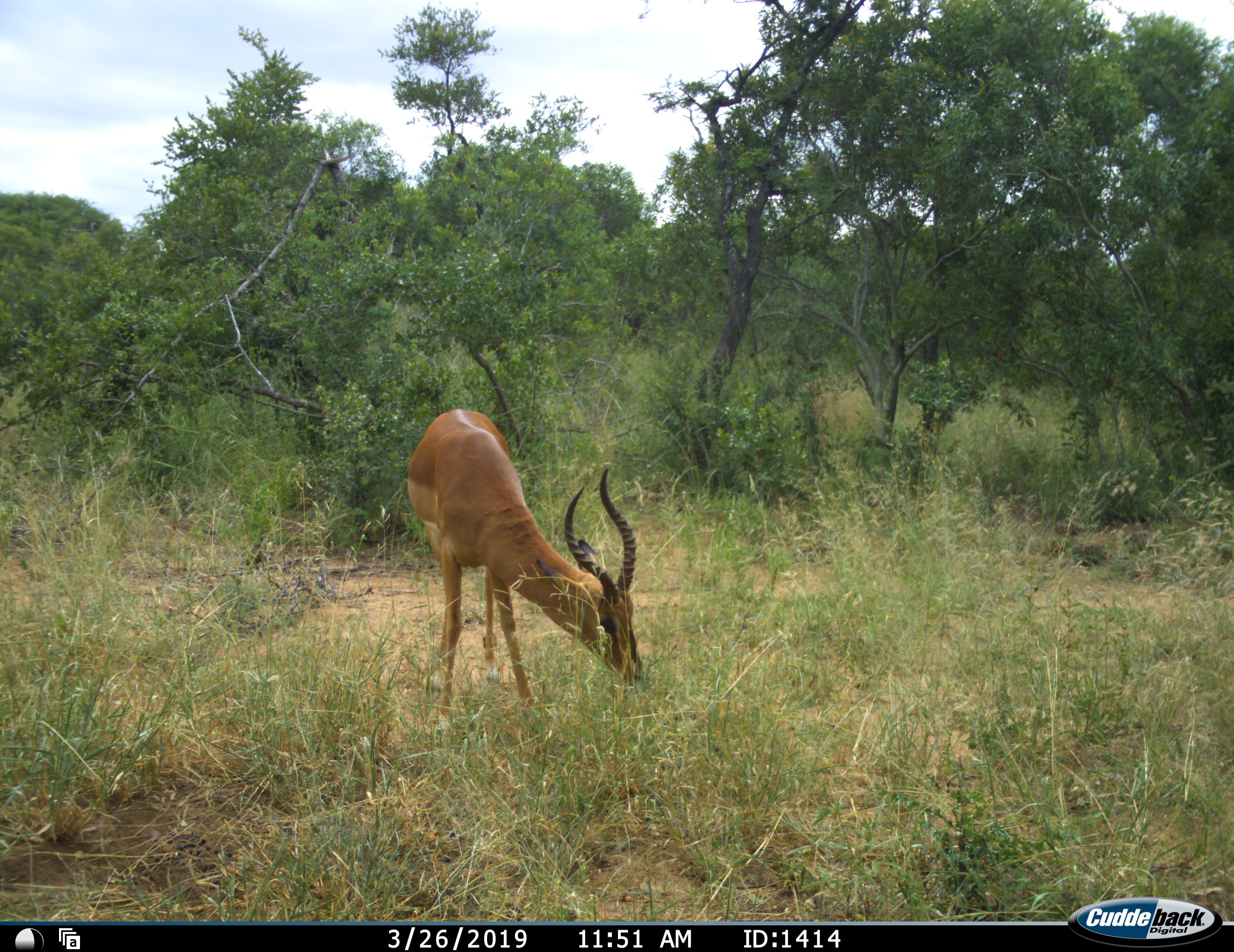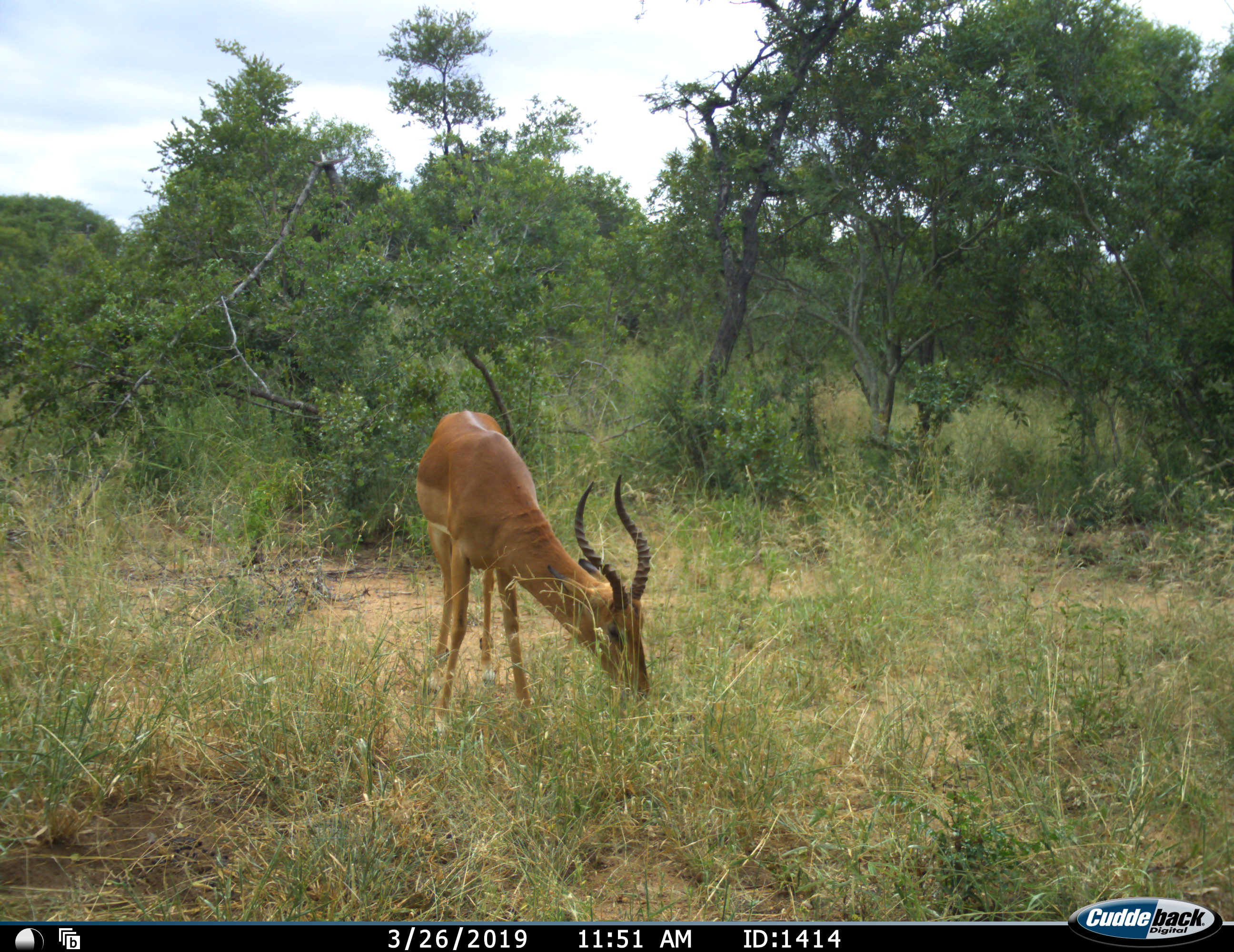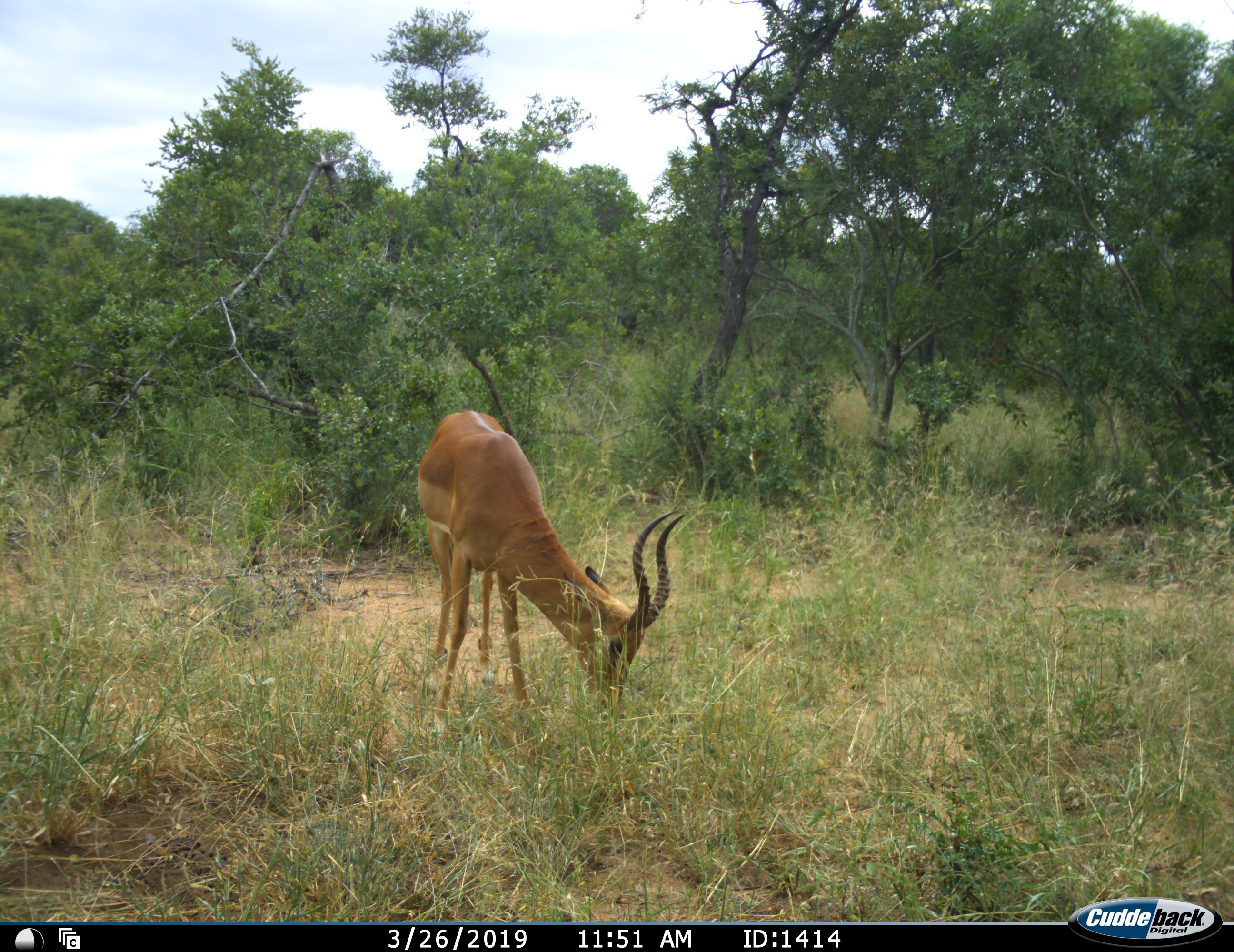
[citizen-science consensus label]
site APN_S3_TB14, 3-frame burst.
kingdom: Animalia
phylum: Chordata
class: Mammalia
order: Artiodactyla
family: Bovidae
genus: Aepyceros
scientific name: Aepyceros melampus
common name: impala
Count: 1.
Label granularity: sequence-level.